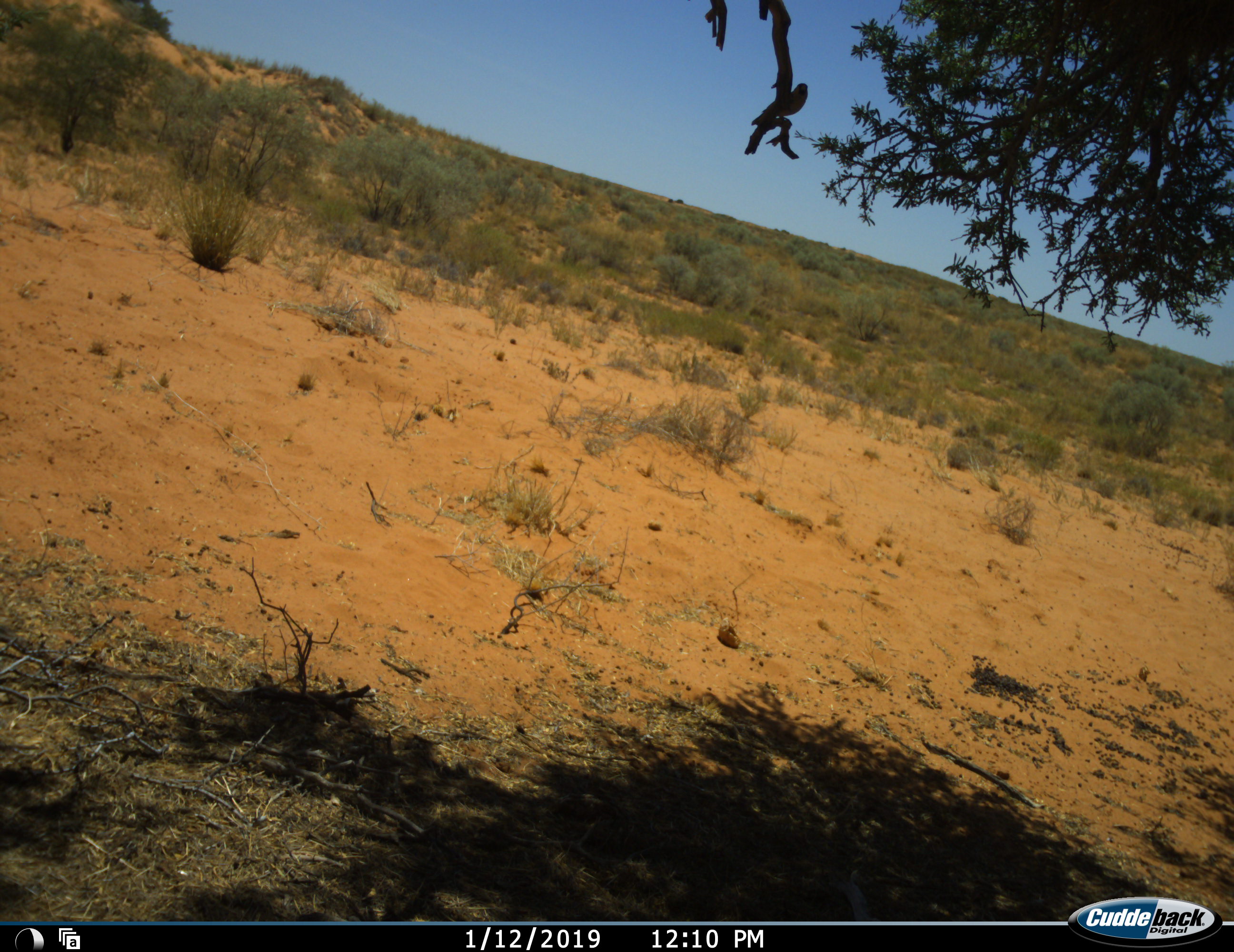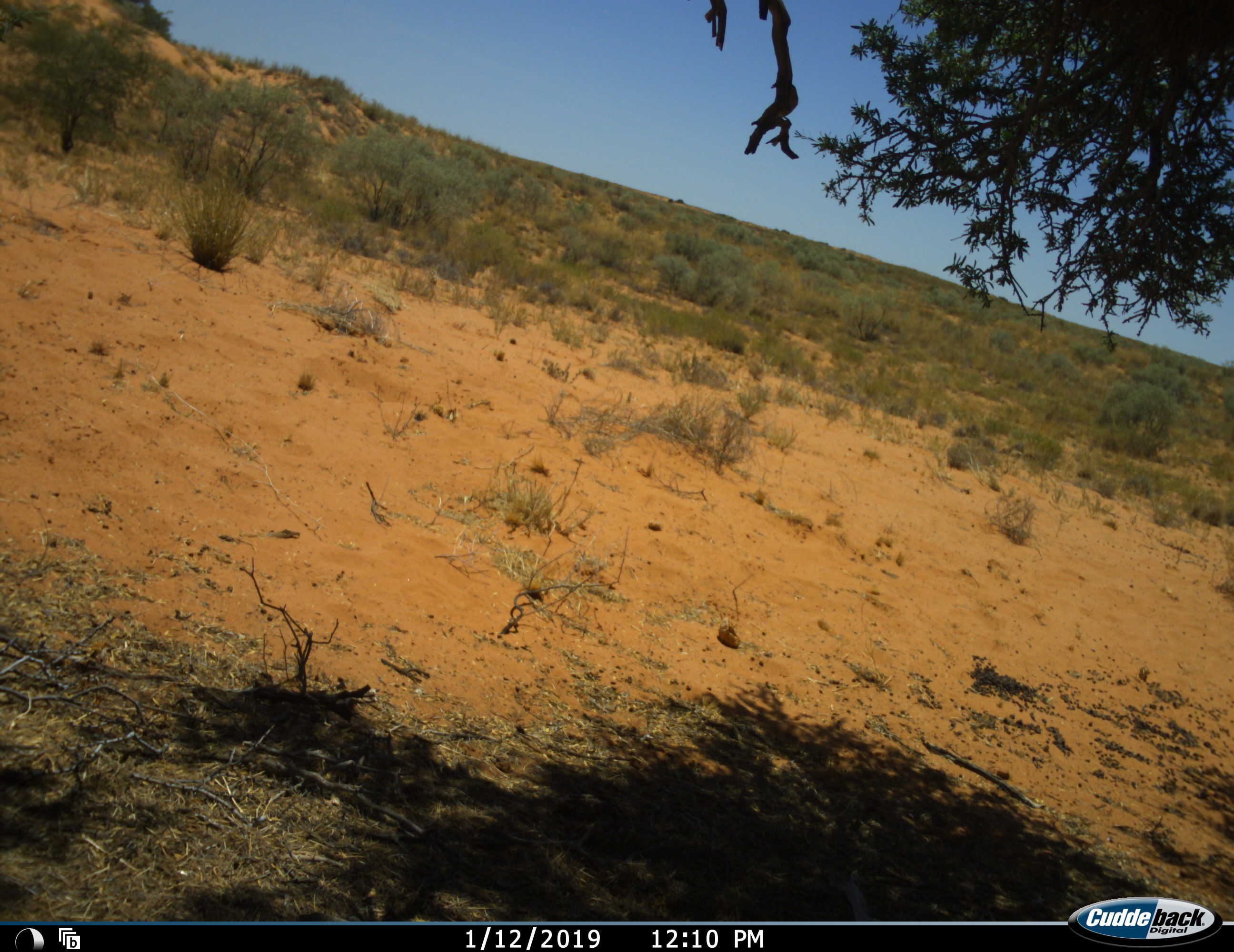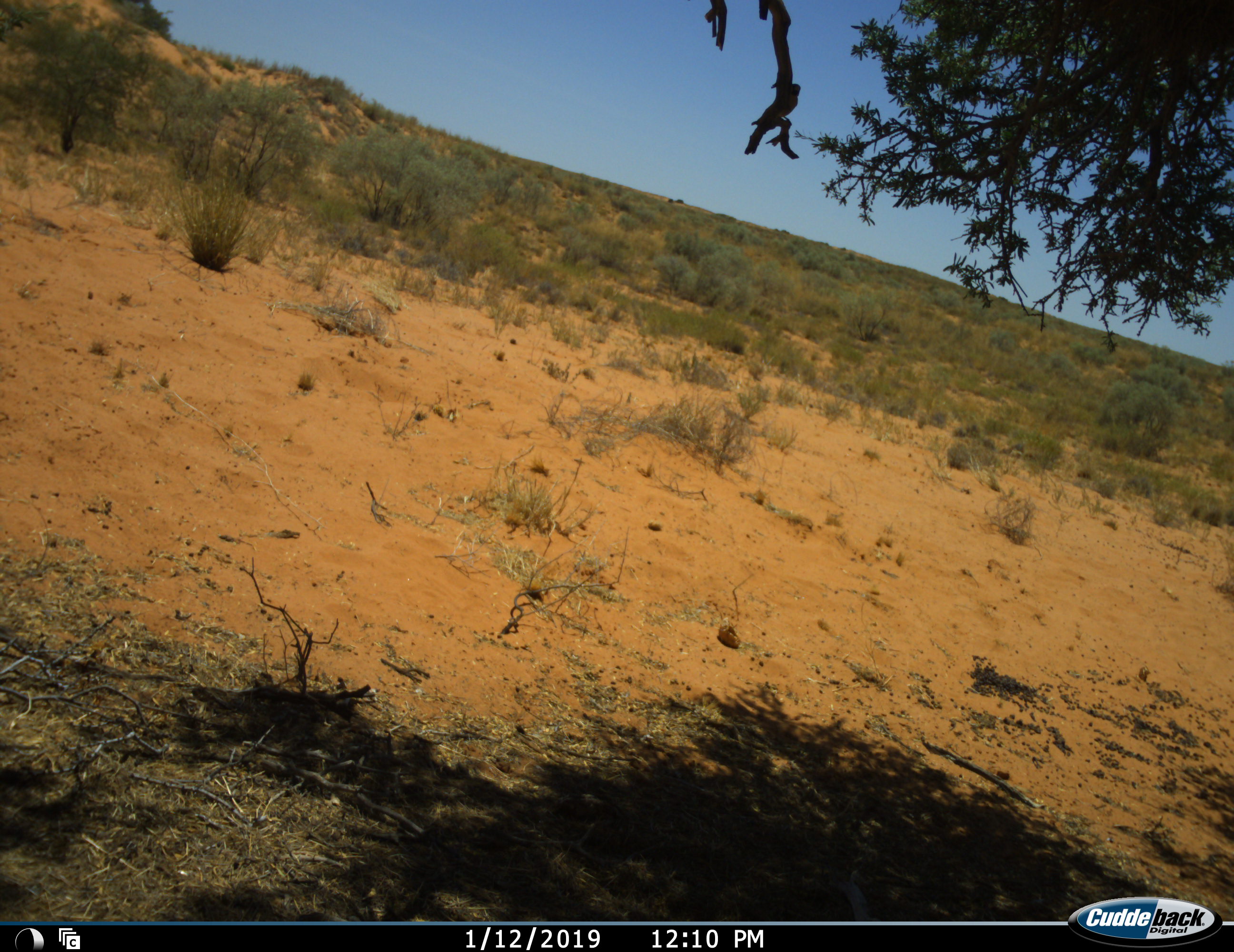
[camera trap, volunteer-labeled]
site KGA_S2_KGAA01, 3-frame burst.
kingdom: Animalia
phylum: Chordata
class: Aves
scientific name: Aves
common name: bird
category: birdother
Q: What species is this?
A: Birdother (bird) (Aves).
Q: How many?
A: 1.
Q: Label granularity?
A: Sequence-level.